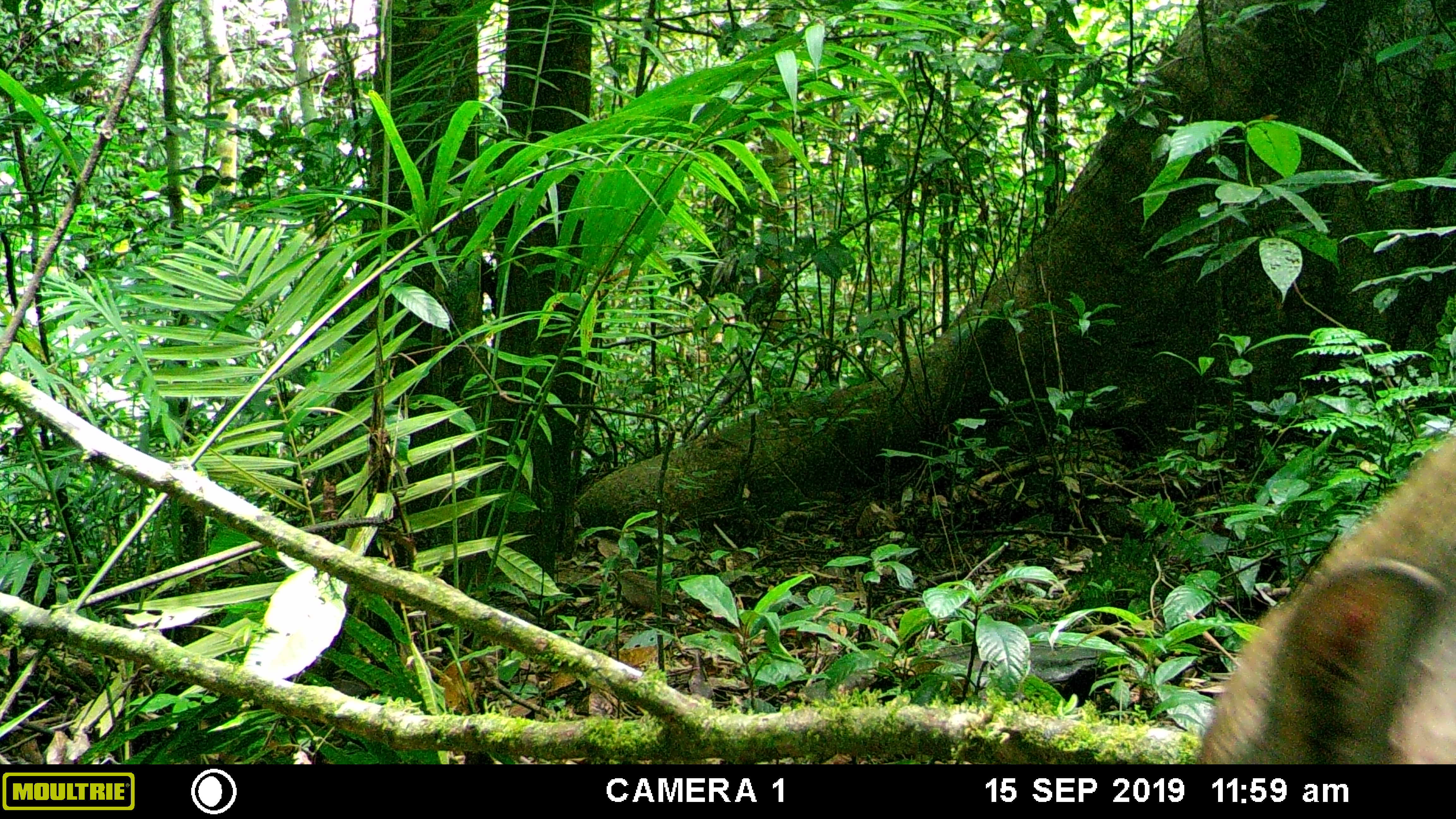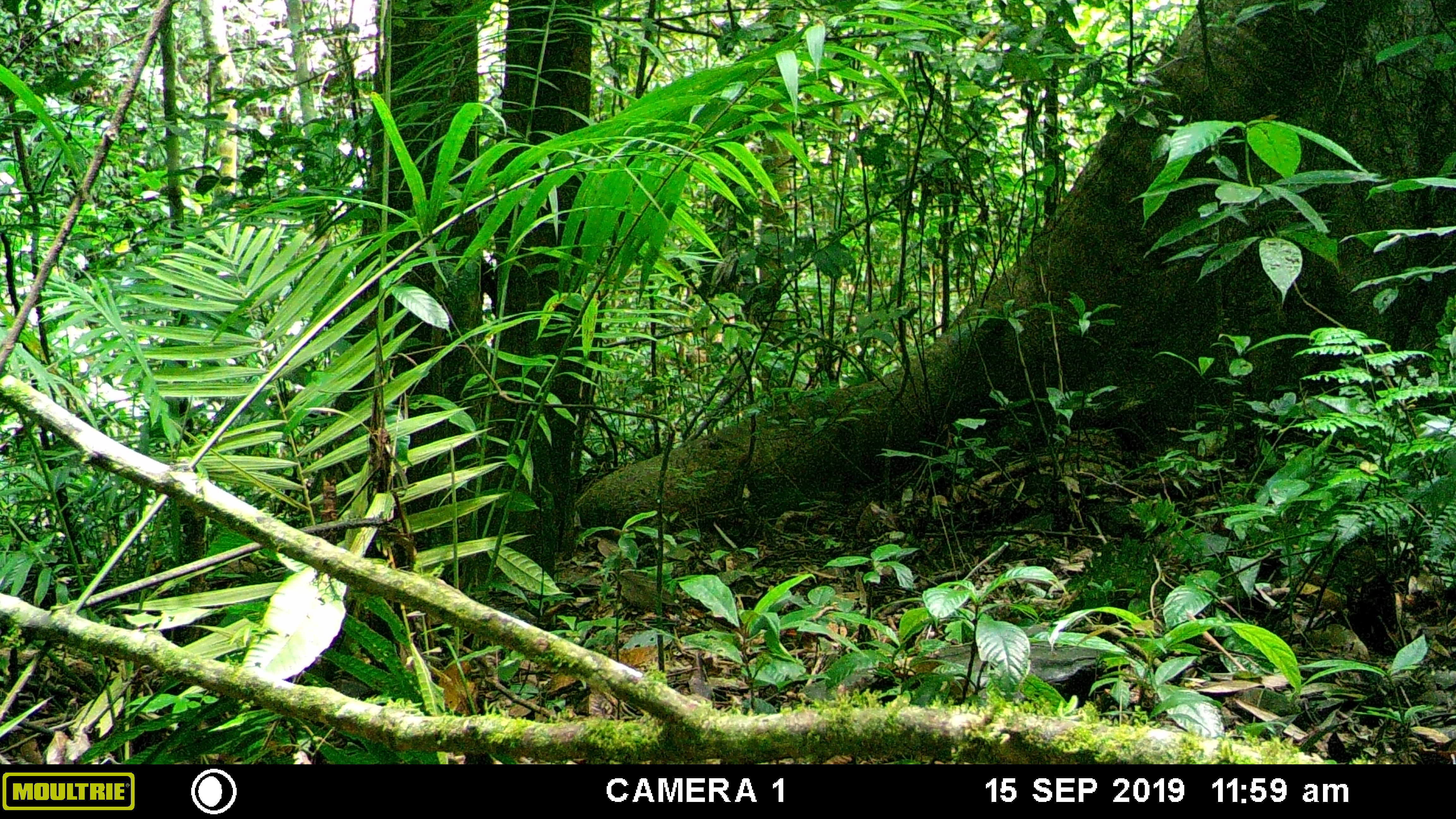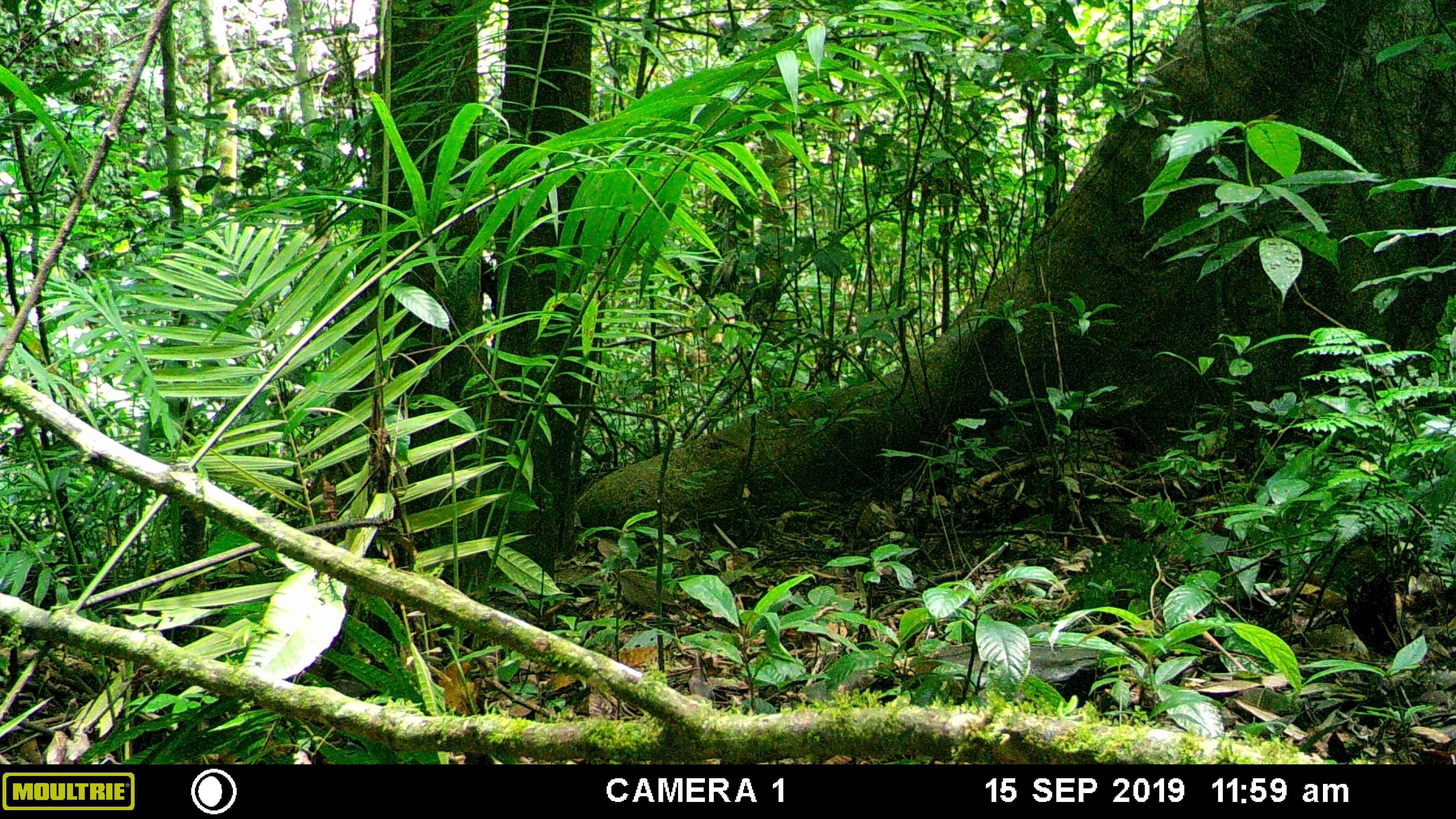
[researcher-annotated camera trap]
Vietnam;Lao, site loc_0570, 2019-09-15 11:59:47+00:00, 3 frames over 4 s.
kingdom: Animalia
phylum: Chordata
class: Mammalia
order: Artiodactyla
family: Suidae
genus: Sus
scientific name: Sus scrofa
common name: eurasian wild pig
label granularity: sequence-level